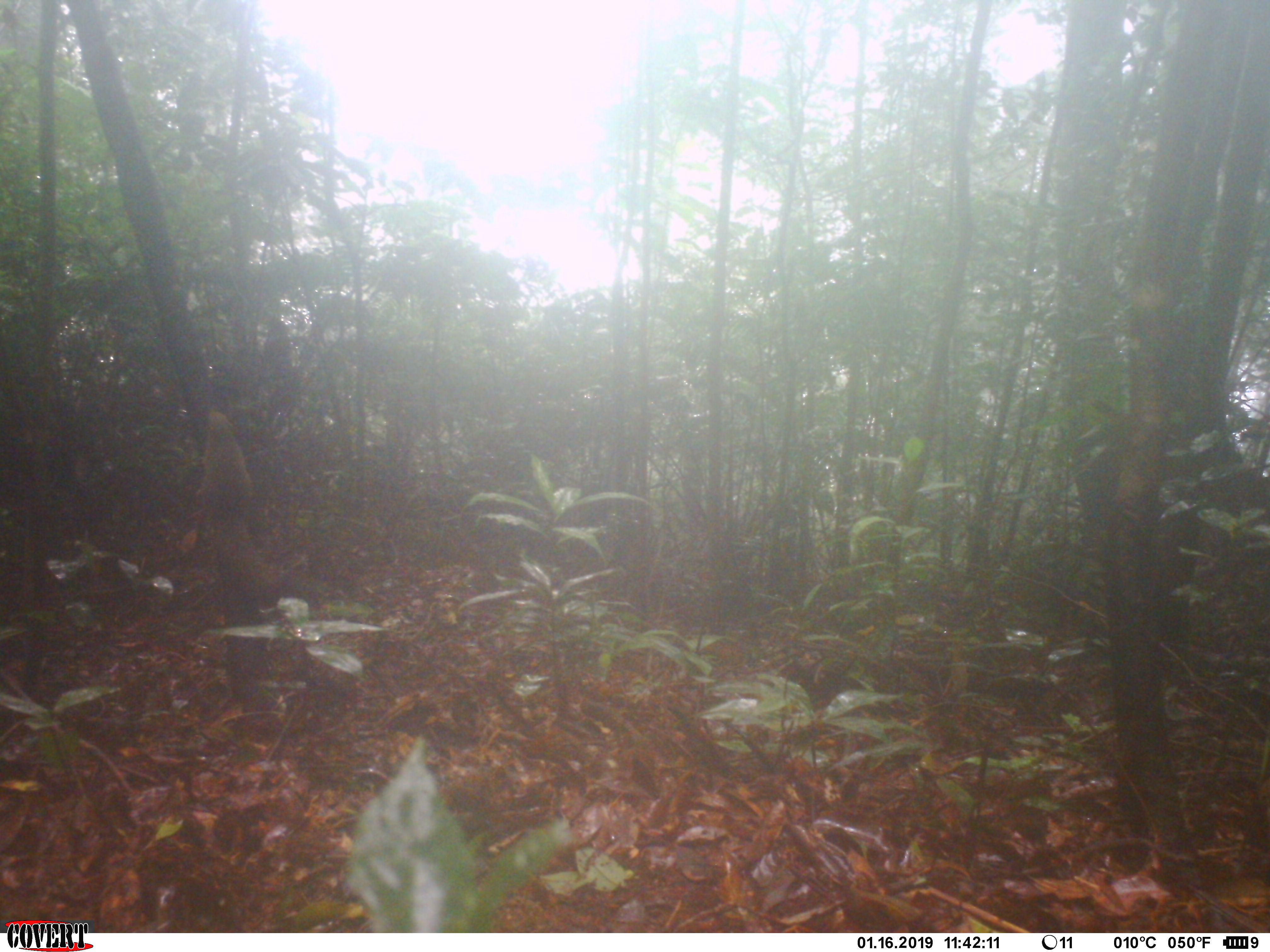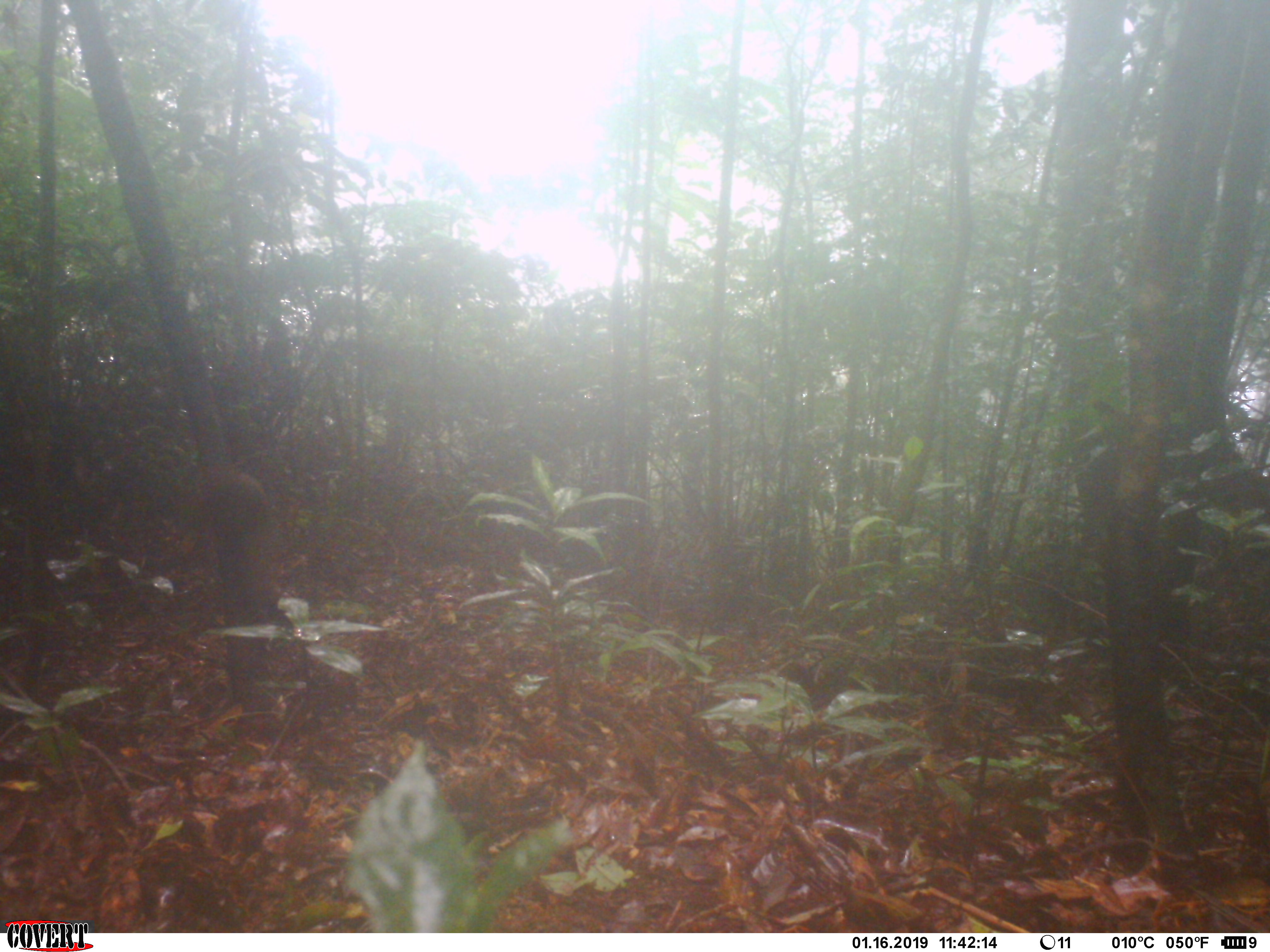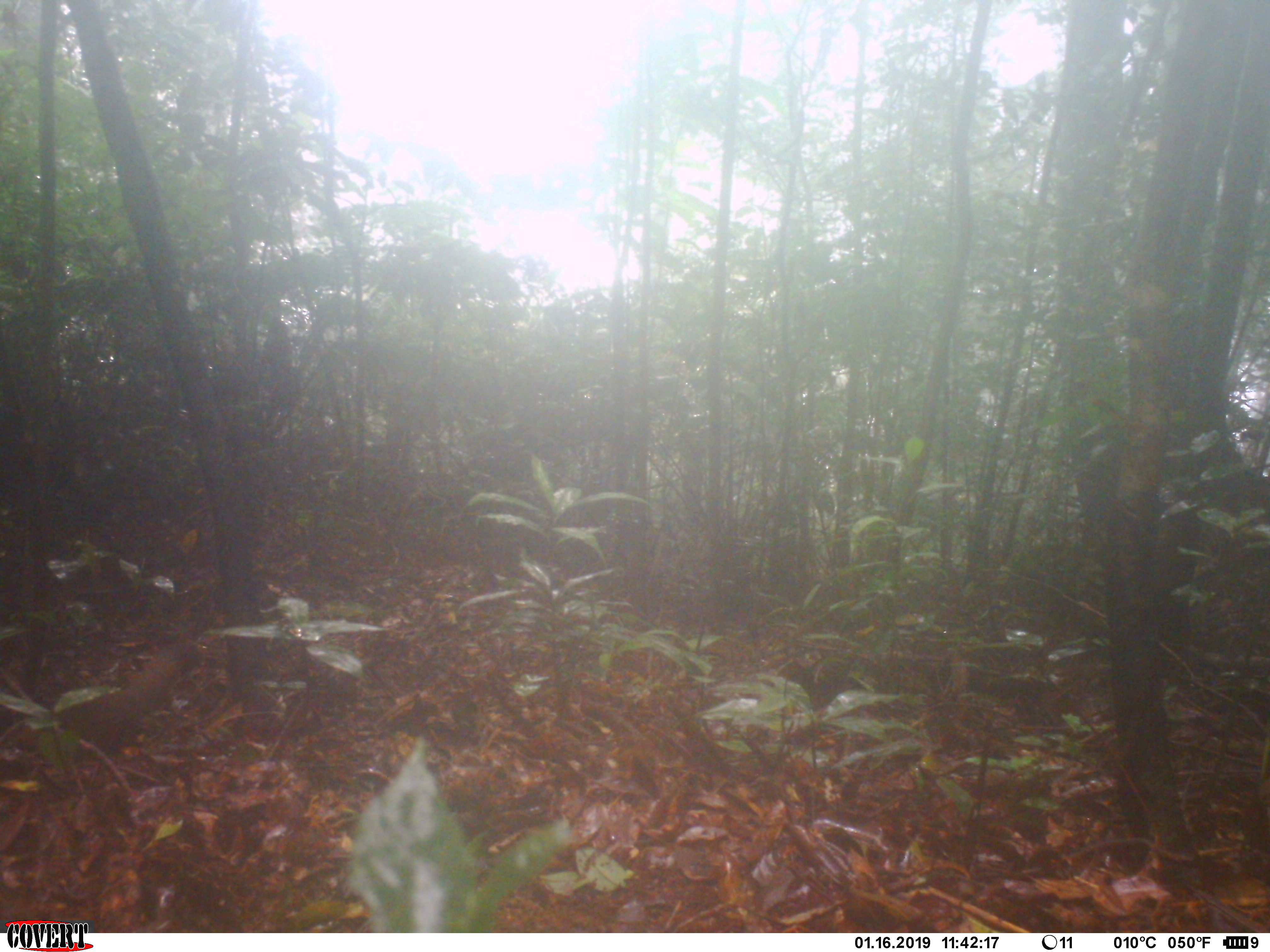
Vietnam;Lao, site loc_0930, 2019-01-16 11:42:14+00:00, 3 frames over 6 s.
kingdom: Animalia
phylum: Chordata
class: Mammalia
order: Rodentia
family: Sciuridae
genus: Sciurus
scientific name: Sciurus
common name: squirrel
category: unidentified squirrel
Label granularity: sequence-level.